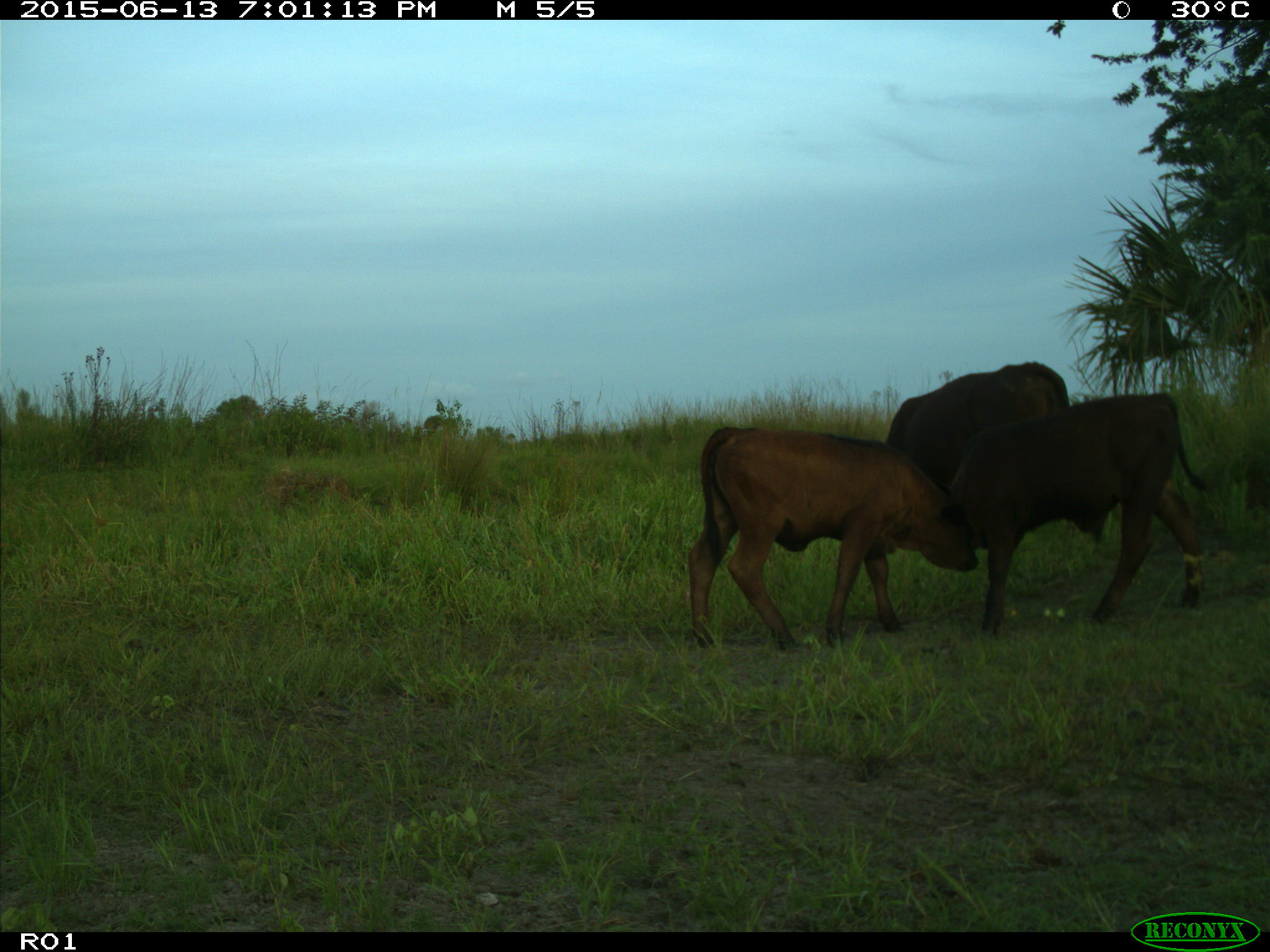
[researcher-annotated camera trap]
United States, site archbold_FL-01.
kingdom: Animalia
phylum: Chordata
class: Mammalia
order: Artiodactyla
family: Bovidae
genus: Bos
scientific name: Bos taurus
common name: domestic cow